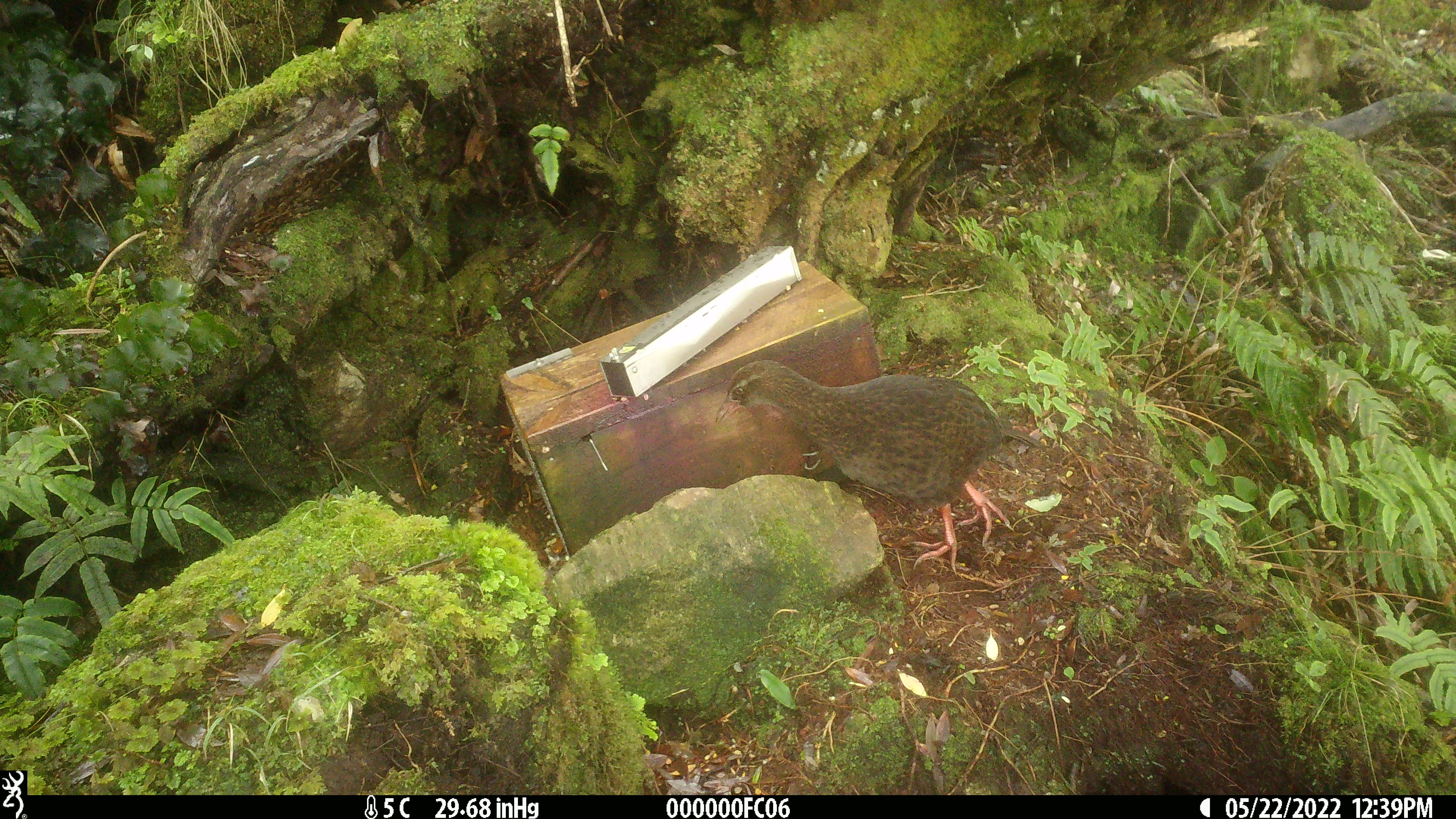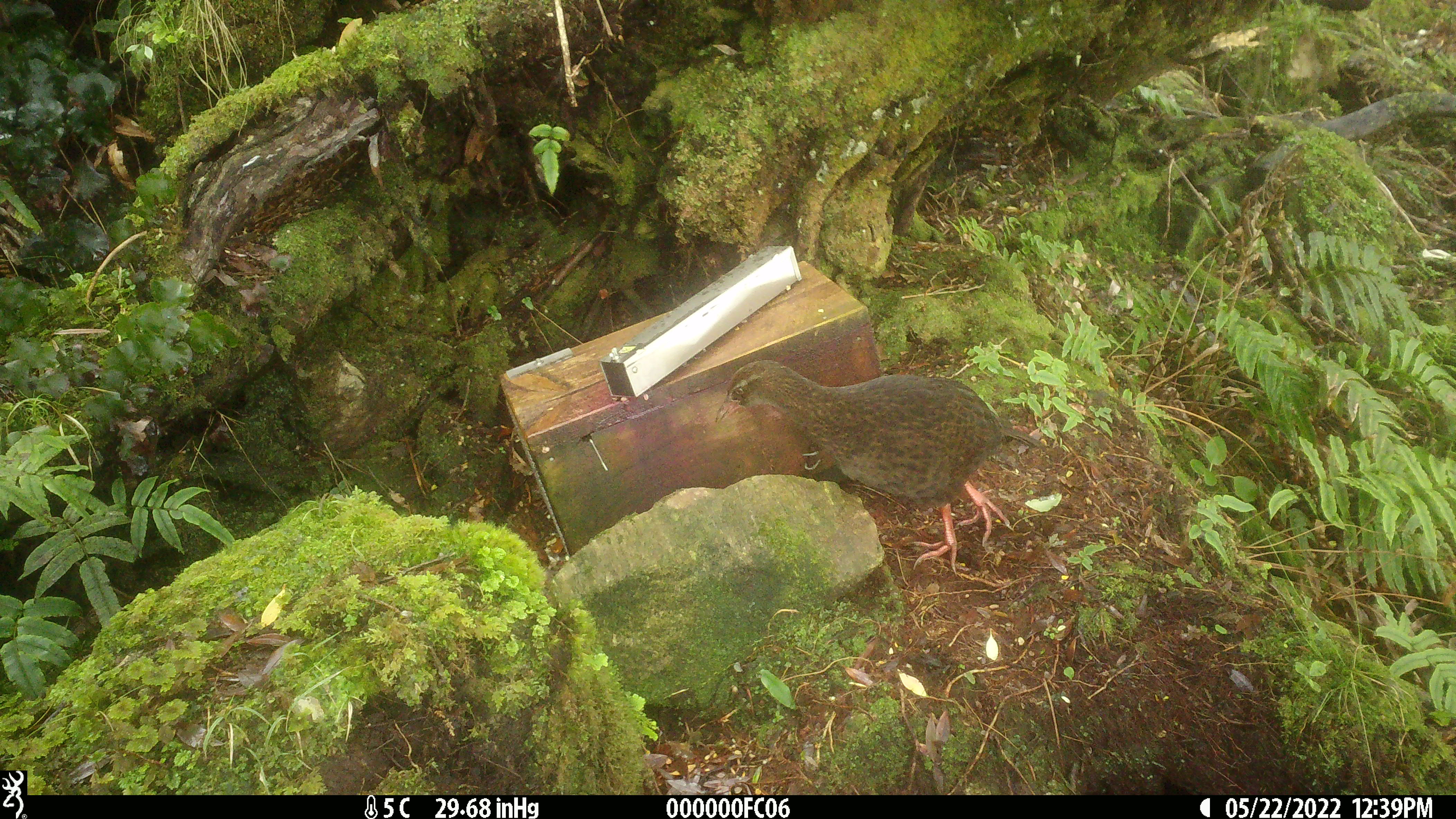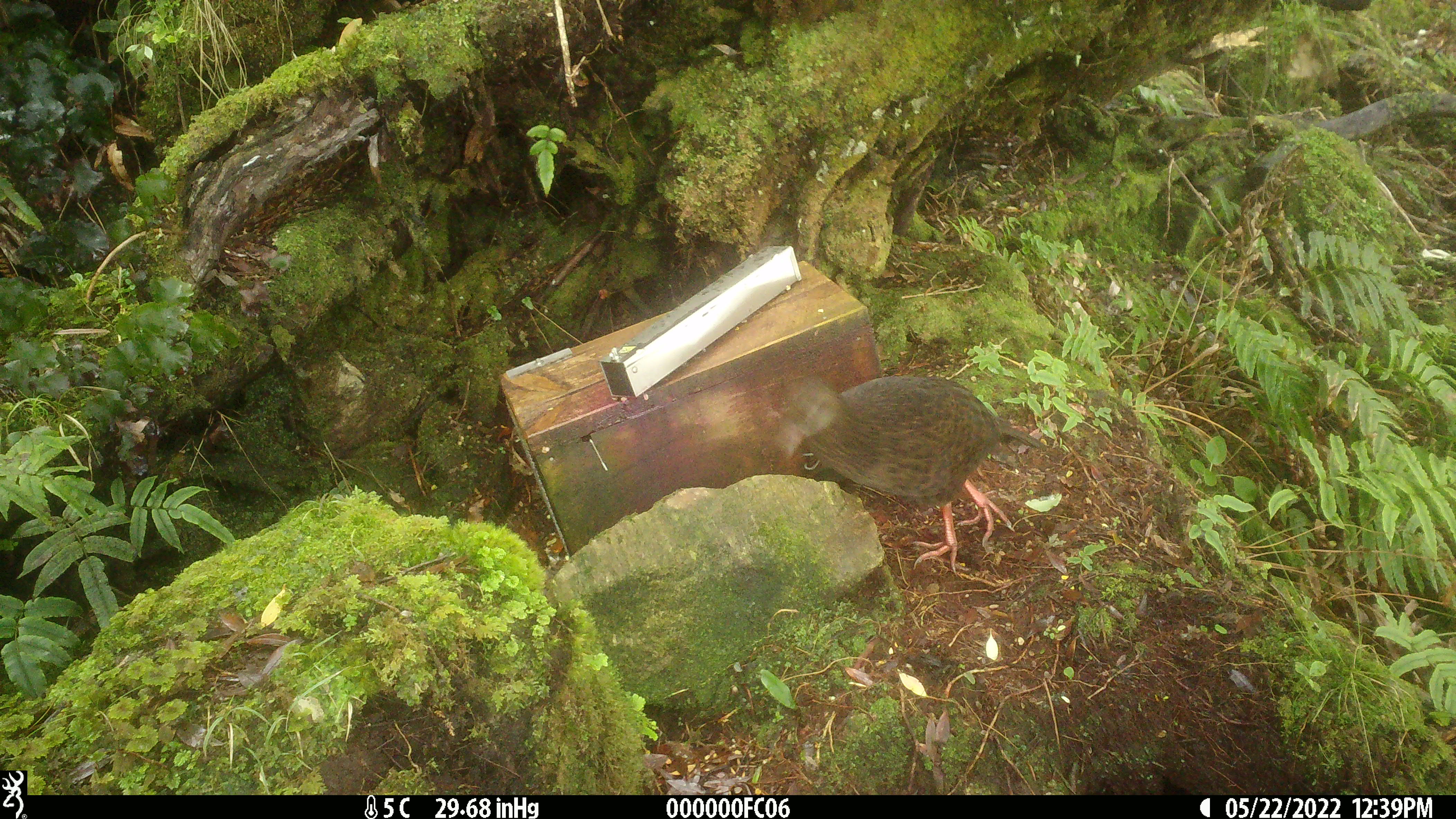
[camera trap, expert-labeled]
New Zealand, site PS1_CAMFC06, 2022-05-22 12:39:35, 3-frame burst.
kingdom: Animalia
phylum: Chordata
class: Aves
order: Gruiformes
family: Rallidae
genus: Gallirallus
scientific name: Gallirallus australis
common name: weka